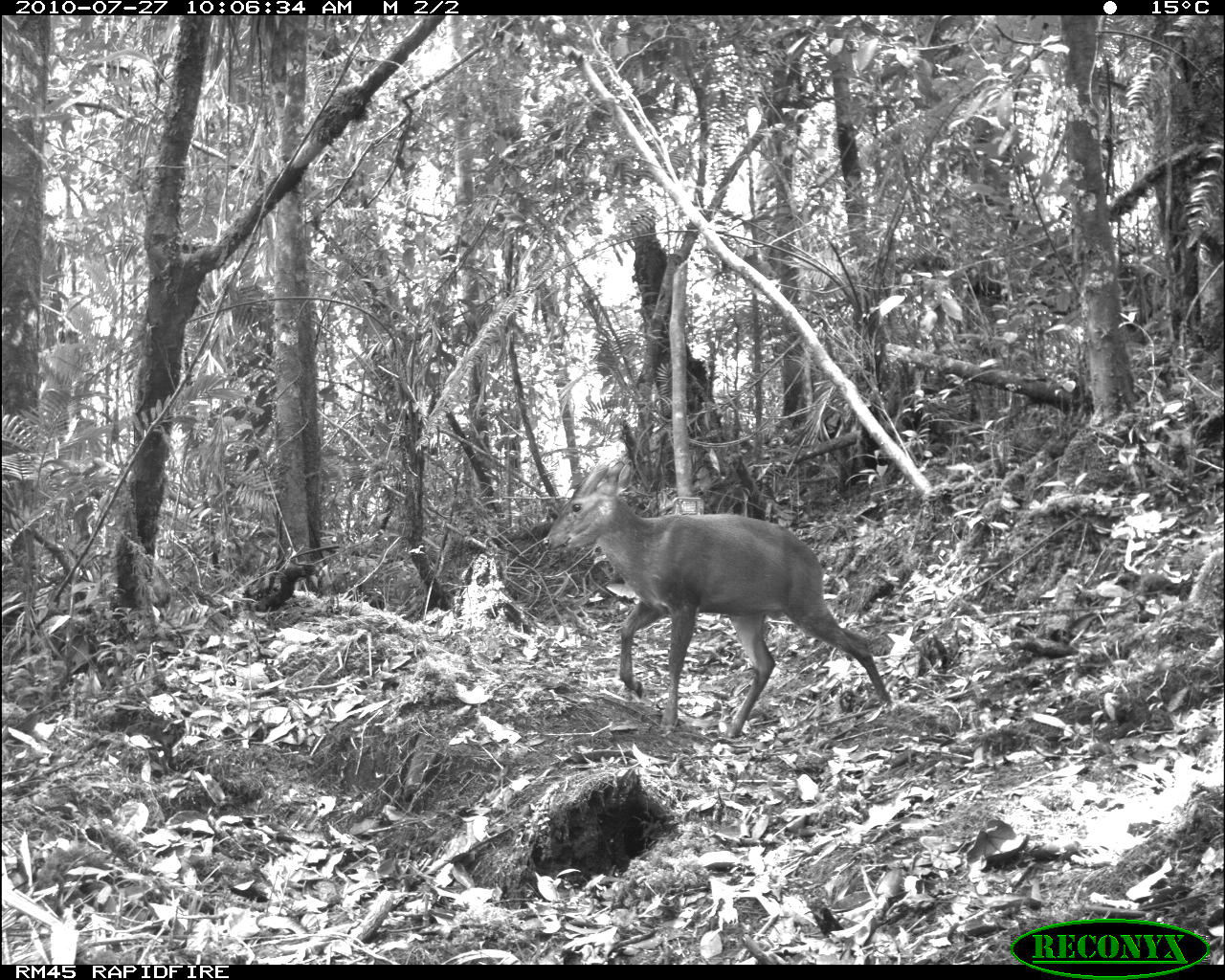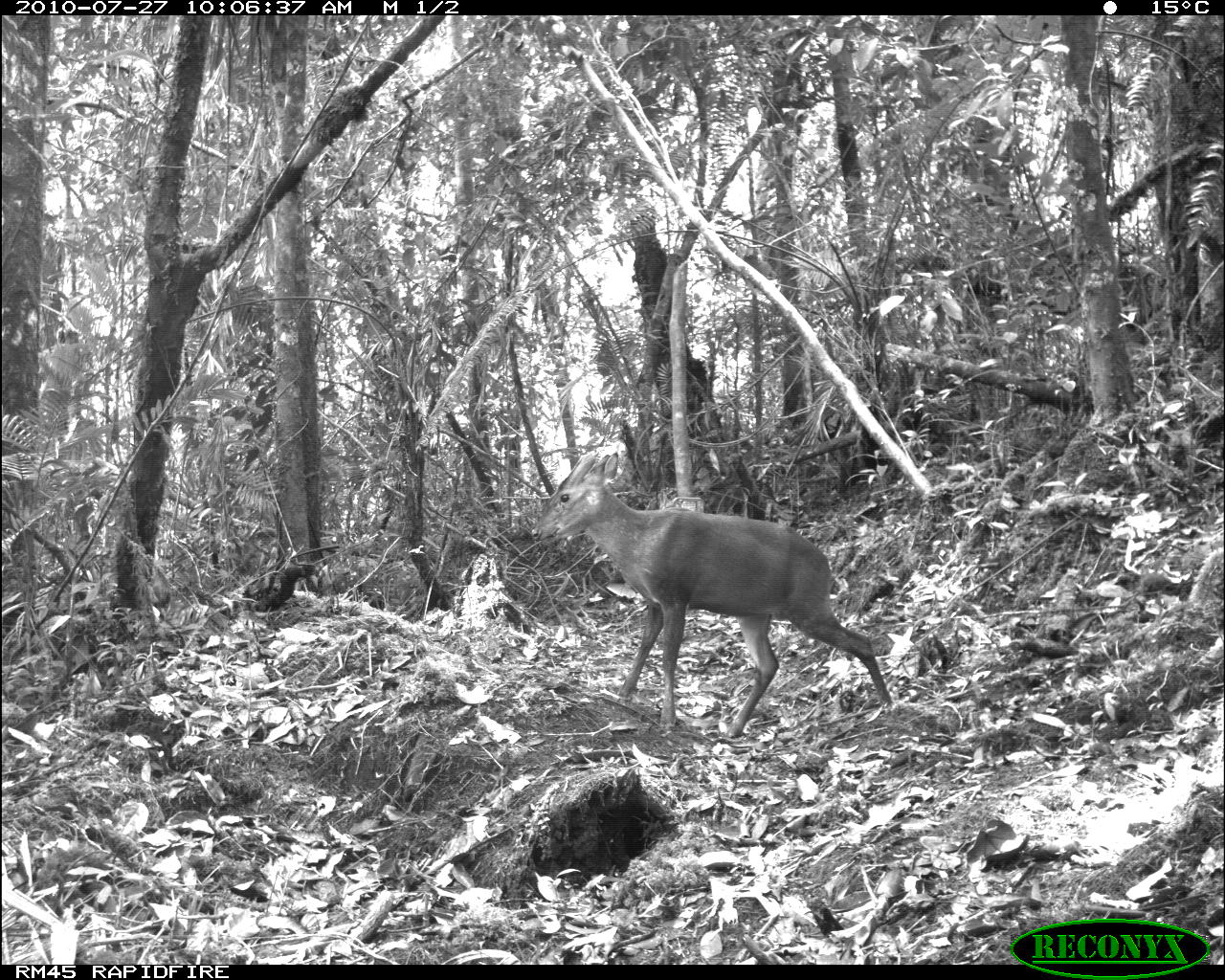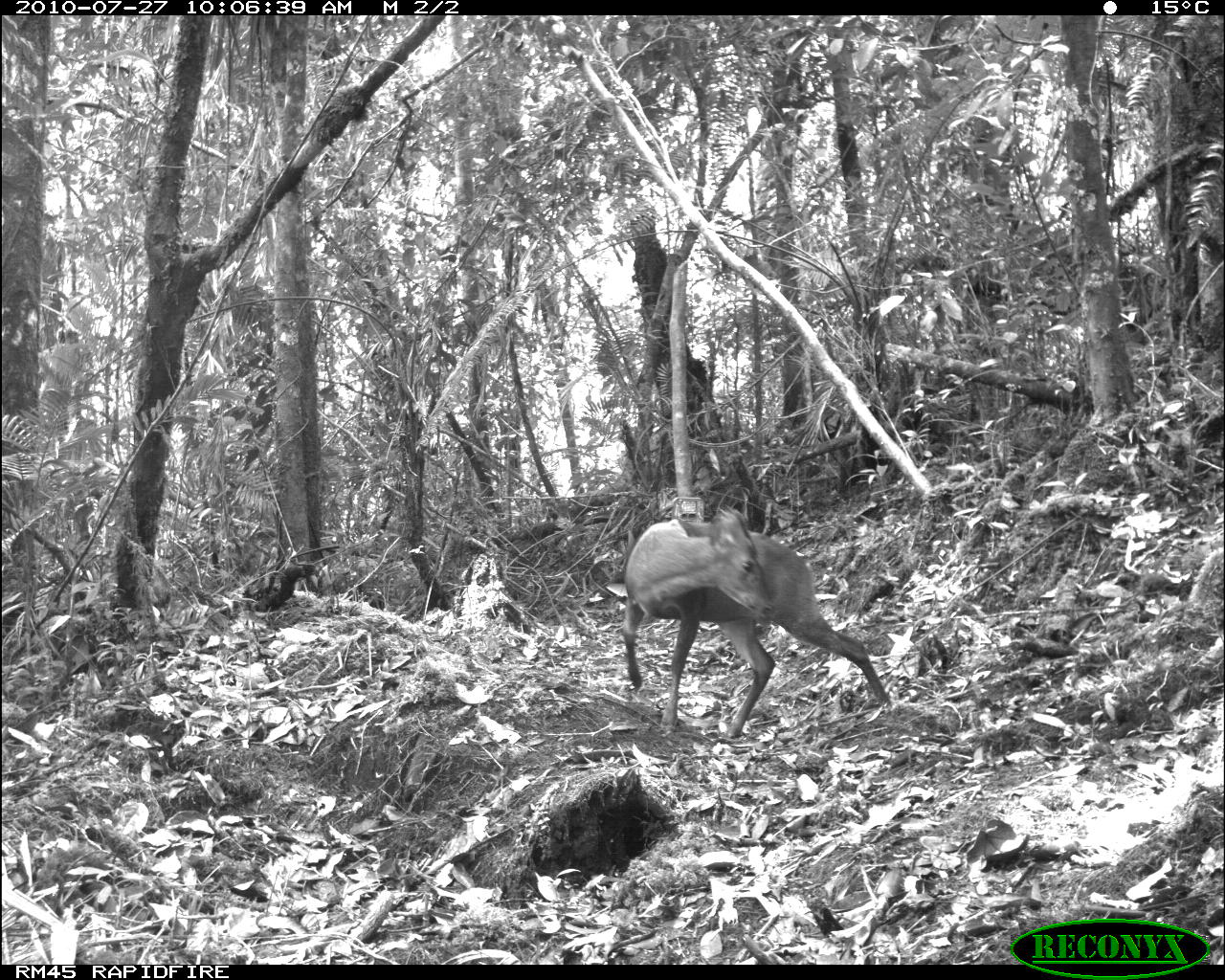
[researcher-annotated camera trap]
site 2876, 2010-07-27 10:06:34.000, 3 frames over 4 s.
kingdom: Animalia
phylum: Chordata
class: Mammalia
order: Artiodactyla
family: Cervidae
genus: Muntiacus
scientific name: Muntiacus muntjak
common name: southern red muntjac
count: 1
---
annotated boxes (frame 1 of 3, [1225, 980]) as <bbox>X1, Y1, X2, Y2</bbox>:
muntiacus muntjak: <bbox>541, 459, 892, 738</bbox>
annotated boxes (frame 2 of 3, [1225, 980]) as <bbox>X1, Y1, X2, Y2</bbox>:
muntiacus muntjak: <bbox>531, 449, 892, 740</bbox>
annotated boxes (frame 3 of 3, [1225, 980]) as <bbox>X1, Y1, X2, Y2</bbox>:
muntiacus muntjak: <bbox>623, 504, 892, 739</bbox>